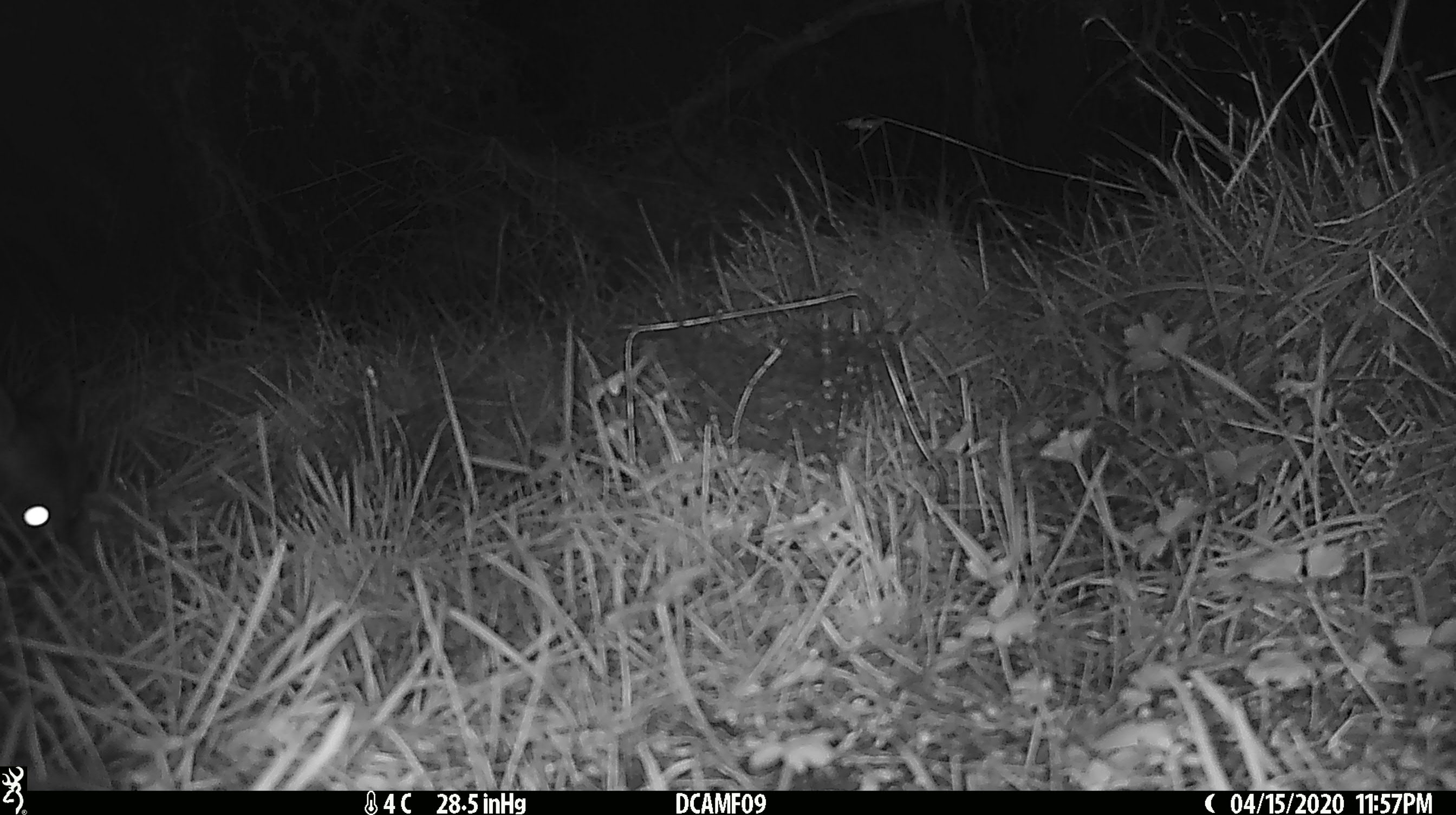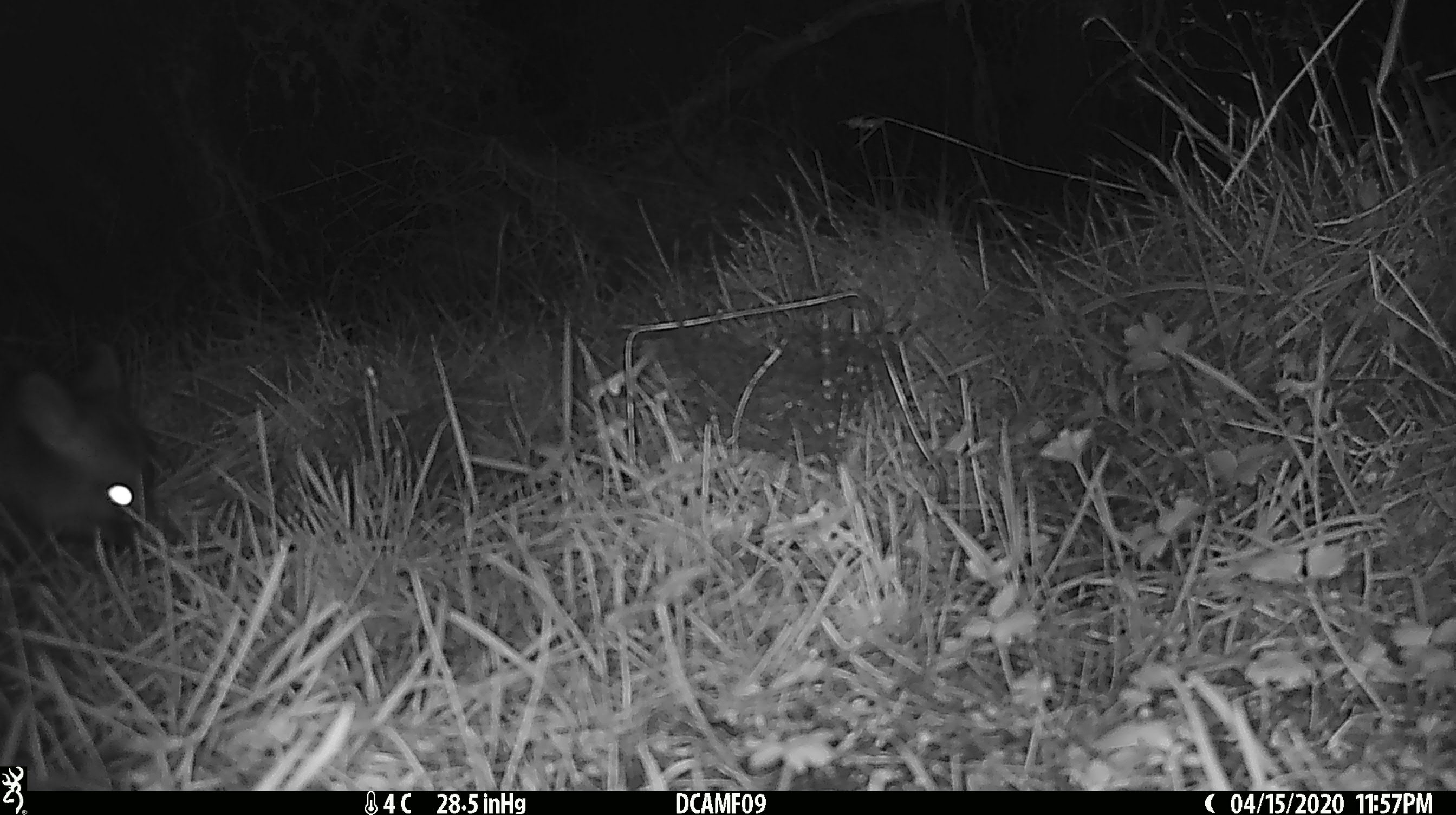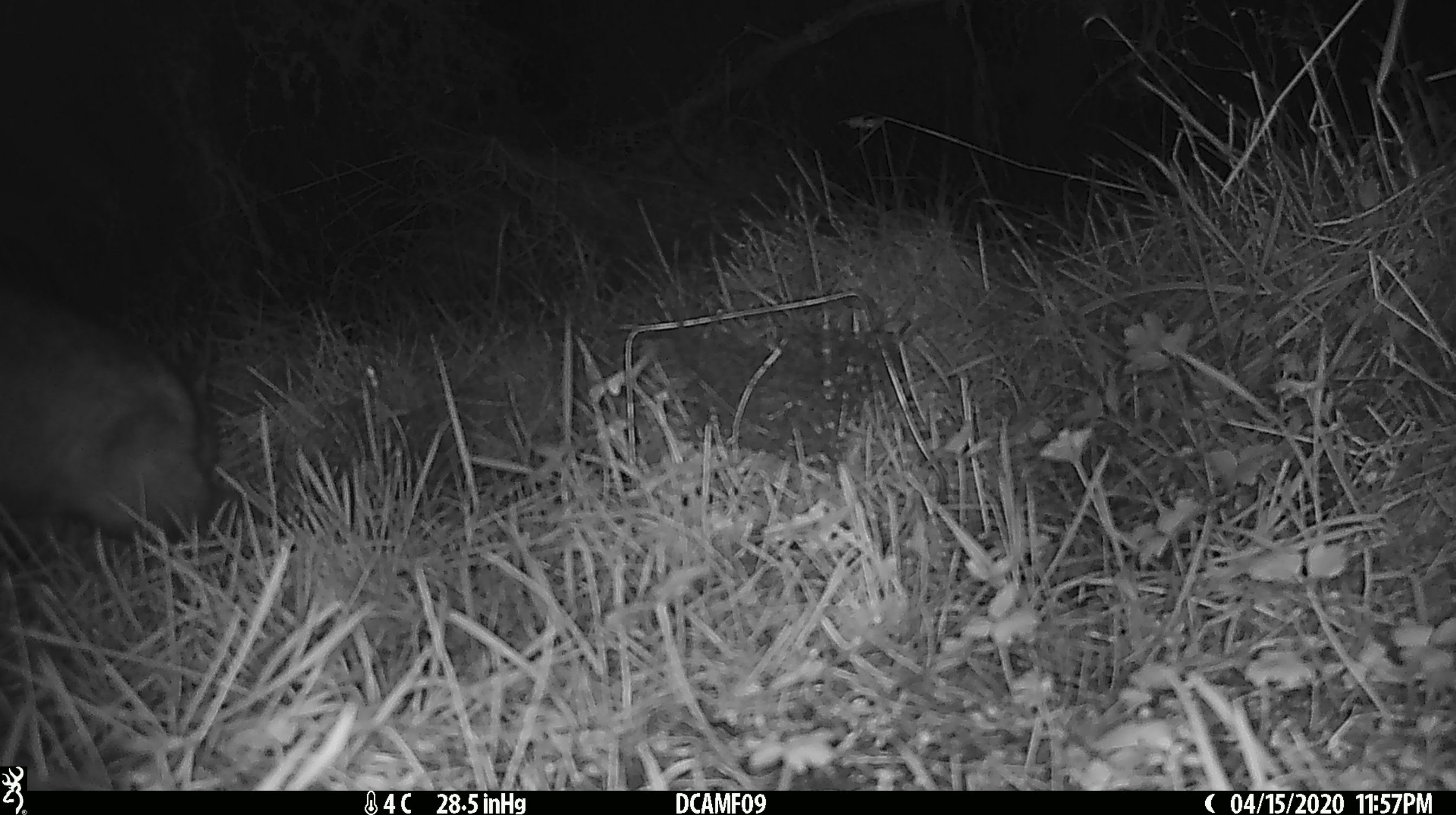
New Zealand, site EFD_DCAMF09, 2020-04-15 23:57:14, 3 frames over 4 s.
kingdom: Animalia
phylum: Chordata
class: Mammalia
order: Diprotodontia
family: Phalangeridae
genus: Trichosurus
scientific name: Trichosurus vulpecula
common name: common brushtail possum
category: possum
Possum (common brushtail possum) (Trichosurus vulpecula).